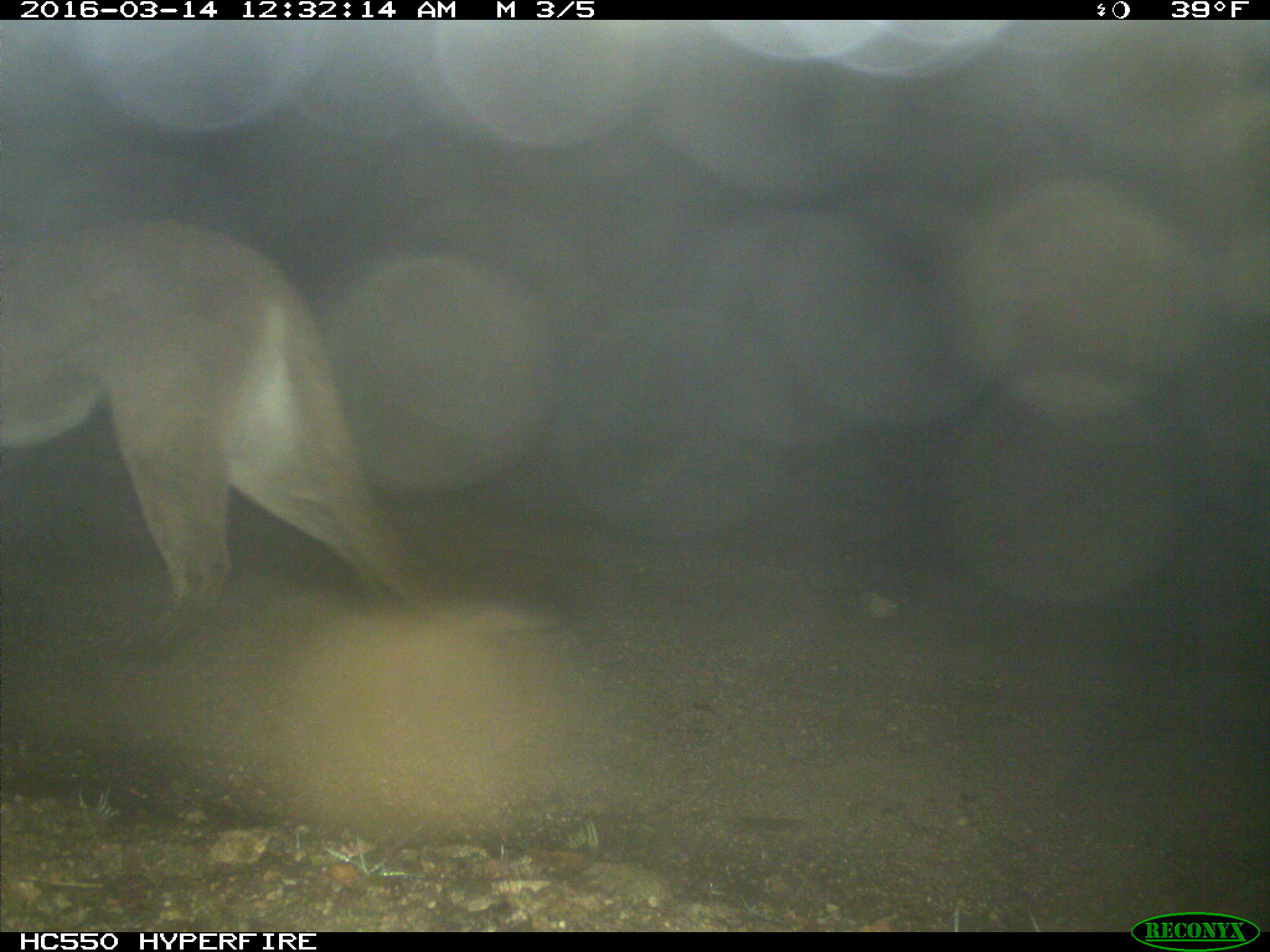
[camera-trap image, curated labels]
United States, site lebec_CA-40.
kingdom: Animalia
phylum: Chordata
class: Mammalia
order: Carnivora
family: Felidae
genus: Puma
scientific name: Puma concolor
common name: mountain lion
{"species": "Puma concolor (mountain lion)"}